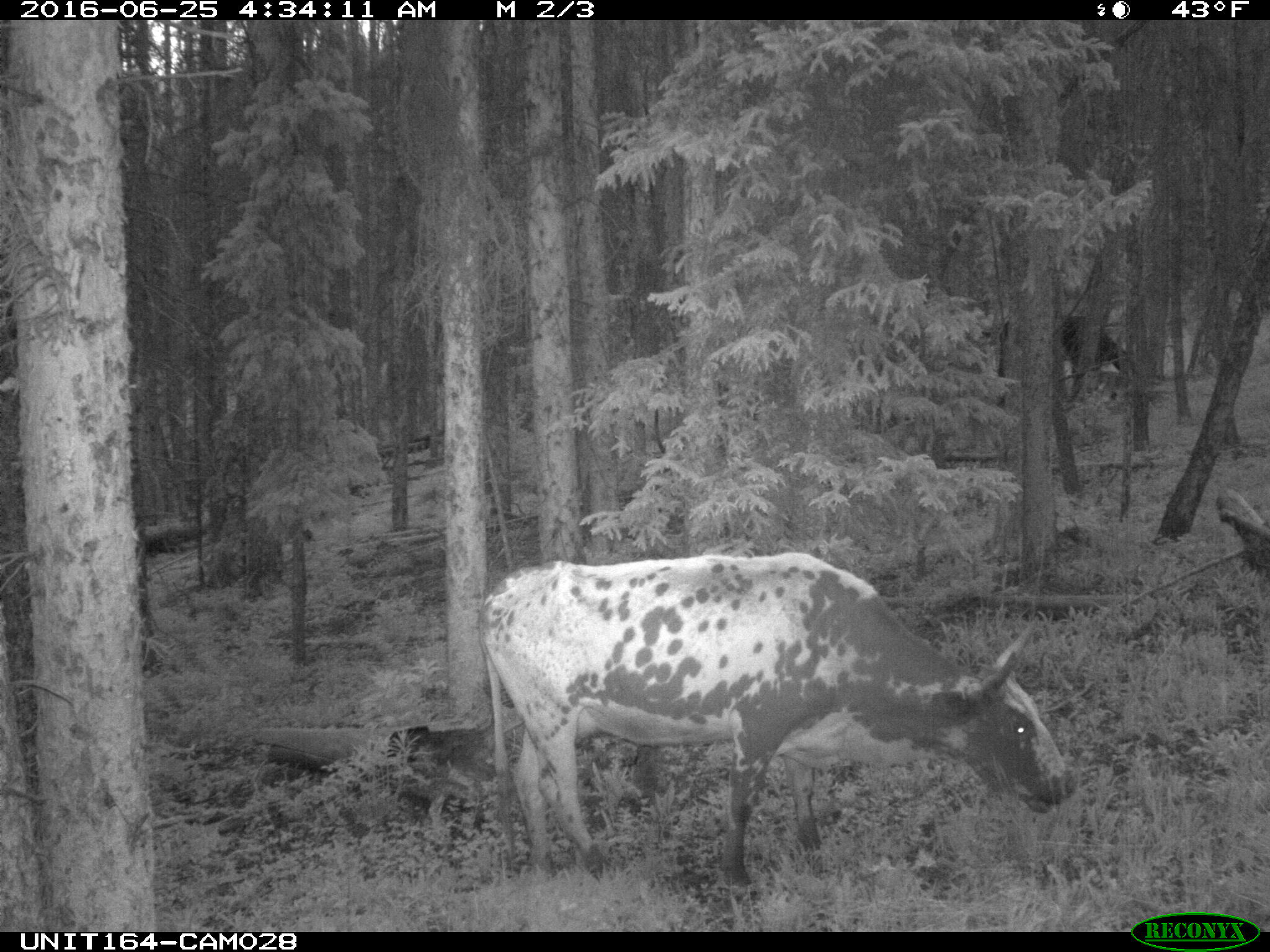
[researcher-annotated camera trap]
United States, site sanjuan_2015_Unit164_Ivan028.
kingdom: Animalia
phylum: Chordata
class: Mammalia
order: Artiodactyla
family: Bovidae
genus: Bos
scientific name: Bos taurus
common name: domestic cow